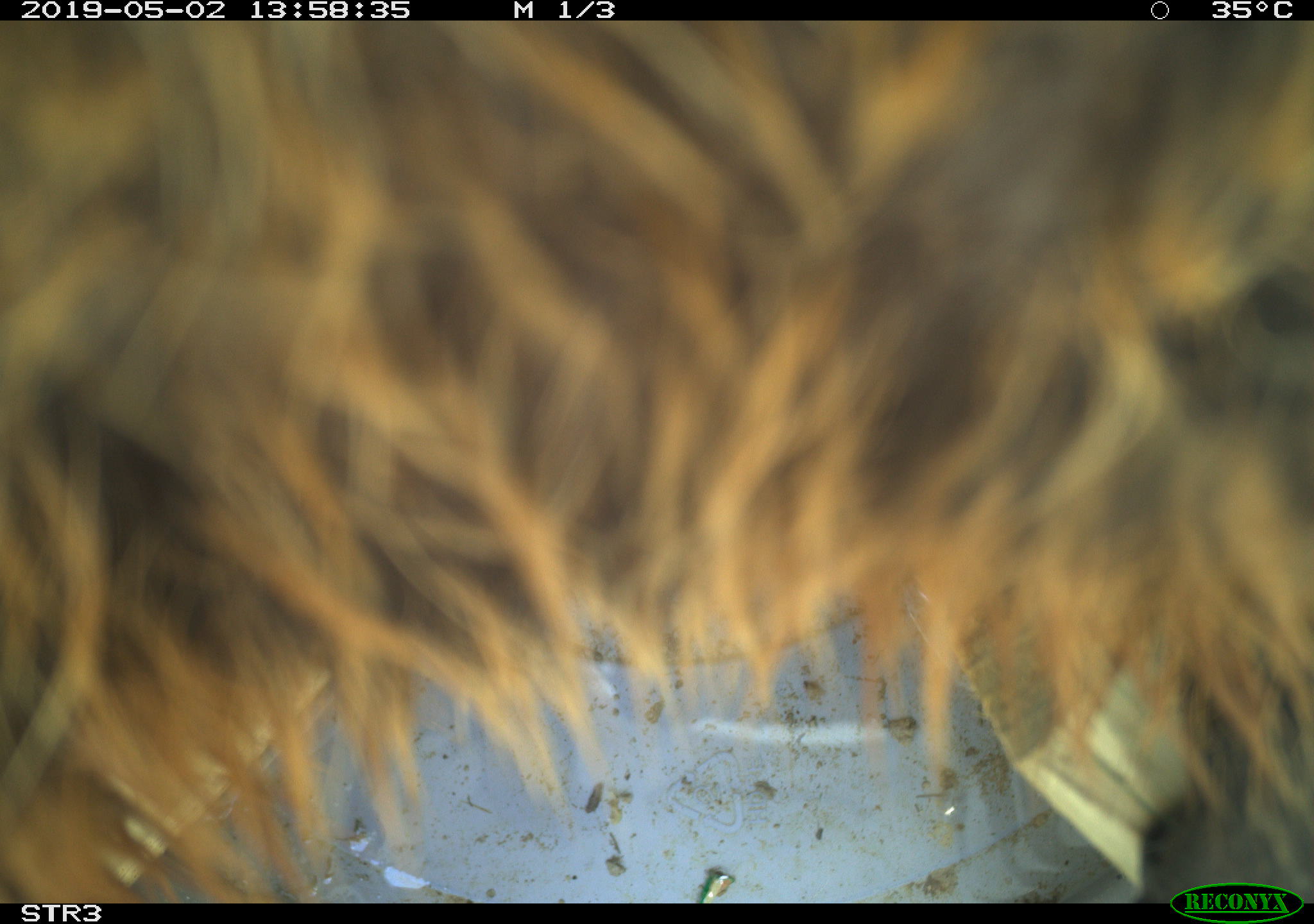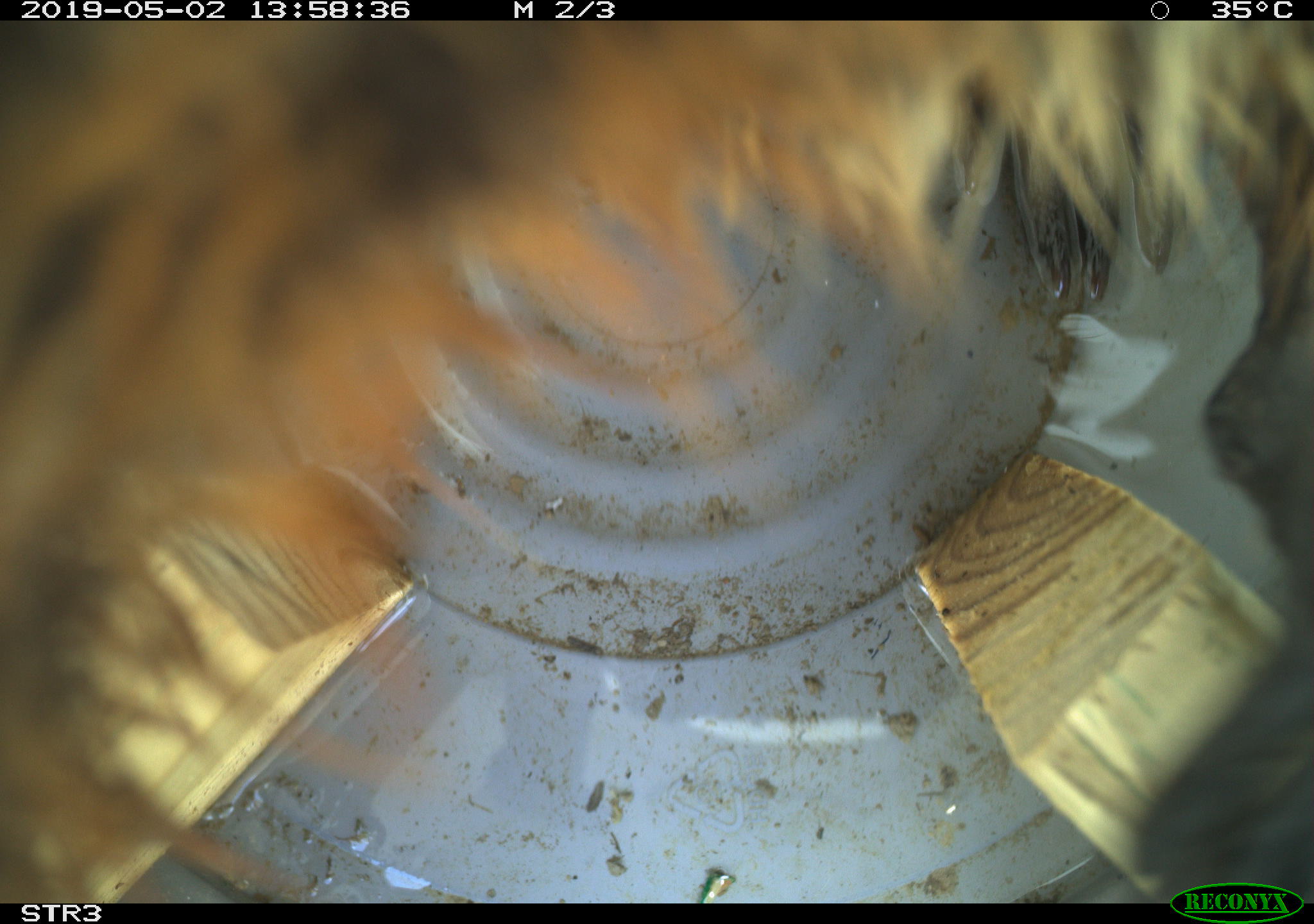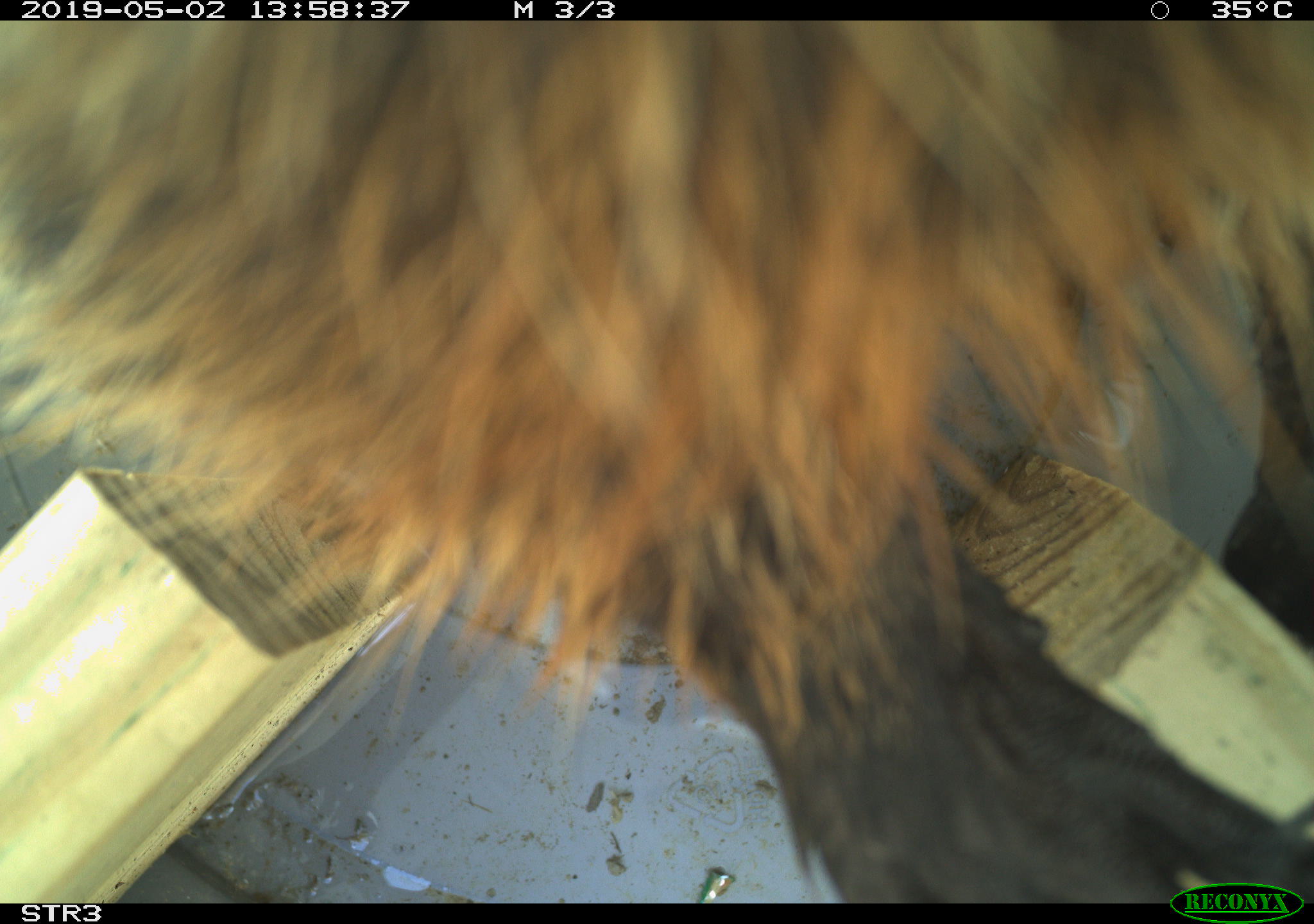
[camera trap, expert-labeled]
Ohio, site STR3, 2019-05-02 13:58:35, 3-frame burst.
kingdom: Animalia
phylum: Chordata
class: Mammalia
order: Lagomorpha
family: Leporidae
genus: Sylvilagus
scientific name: Sylvilagus floridanus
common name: eastern cottontail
Eastern cottontail (Sylvilagus floridanus).